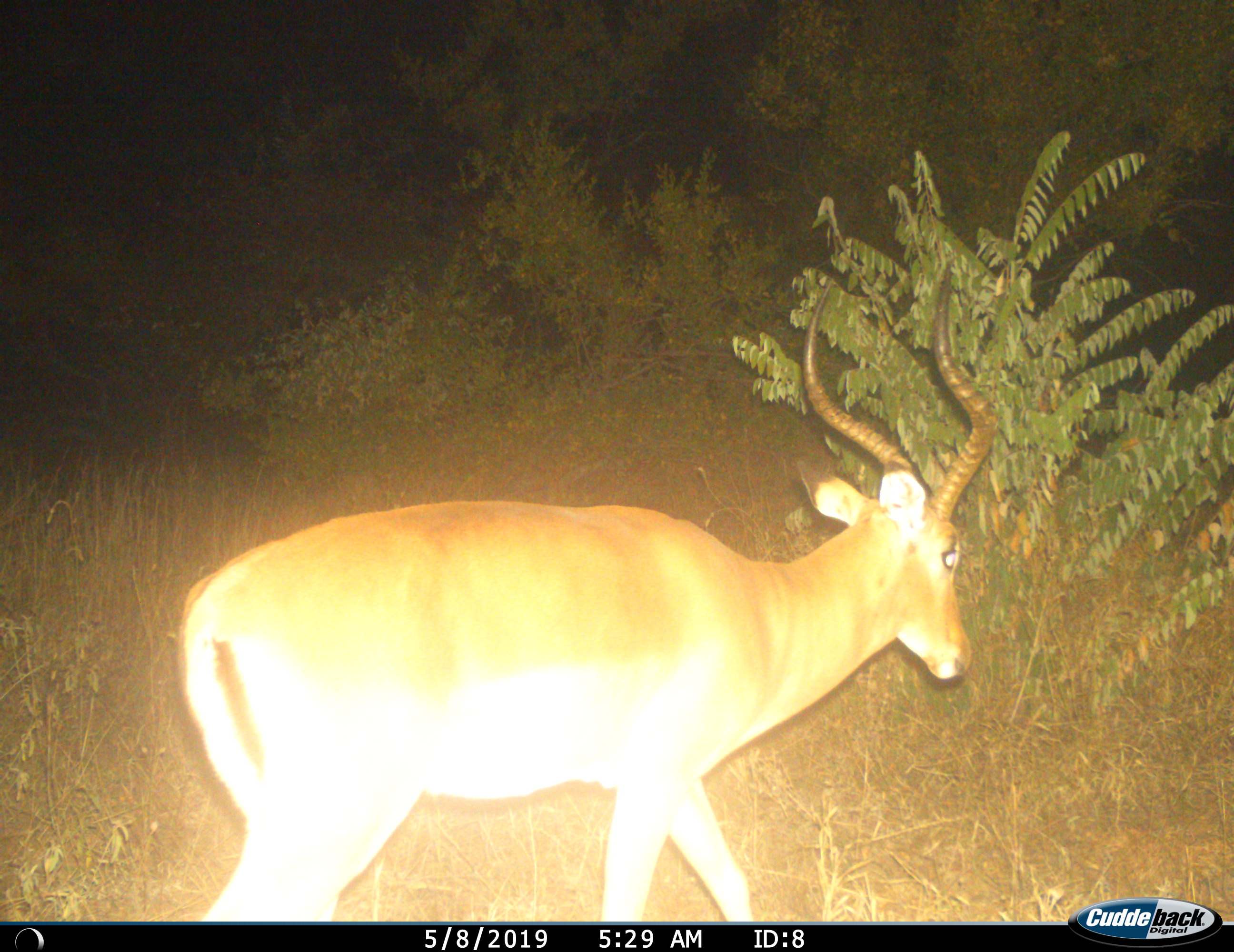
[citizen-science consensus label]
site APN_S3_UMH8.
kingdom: Animalia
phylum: Chordata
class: Mammalia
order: Artiodactyla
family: Bovidae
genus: Aepyceros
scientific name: Aepyceros melampus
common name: impala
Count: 1.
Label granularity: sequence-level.